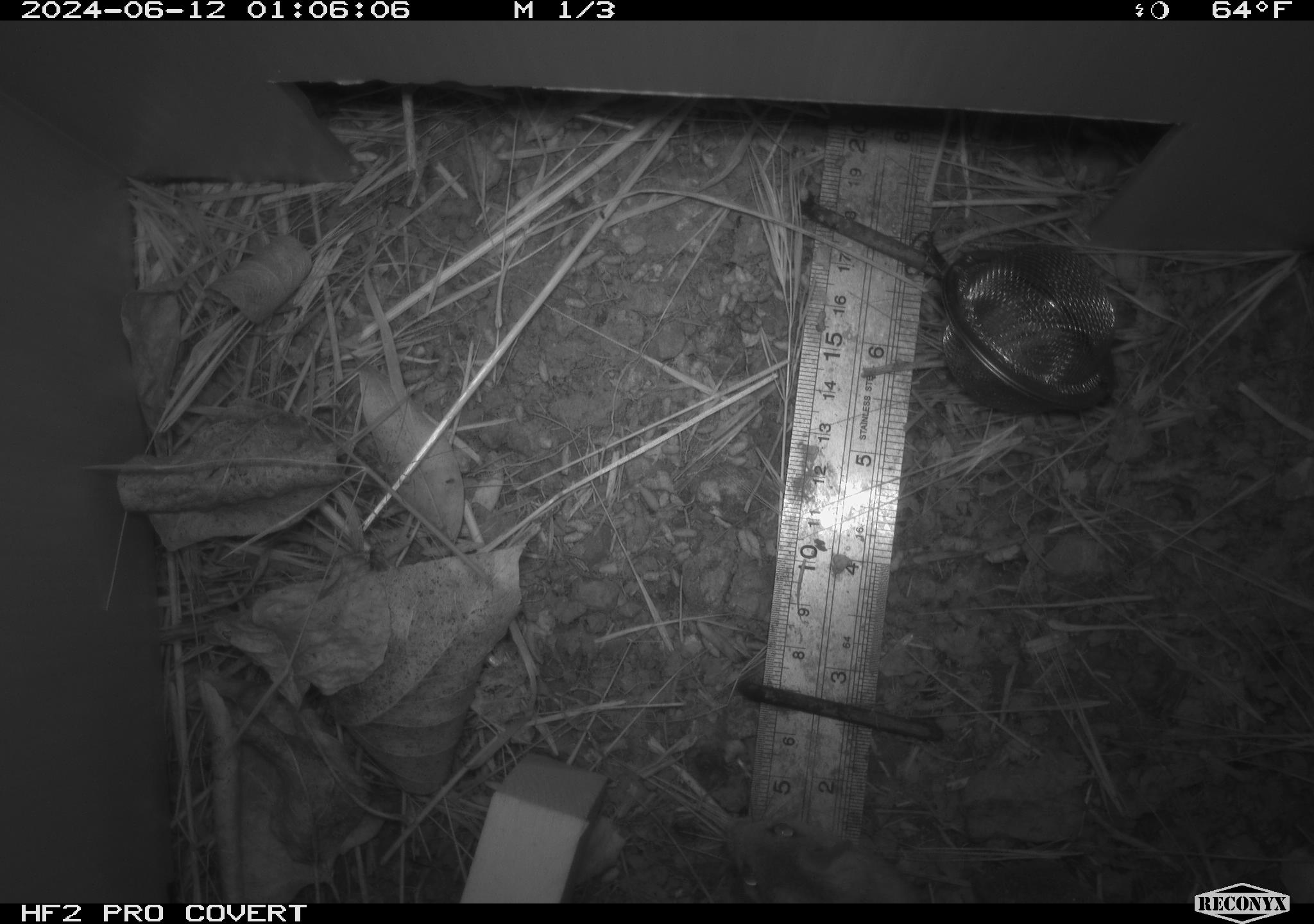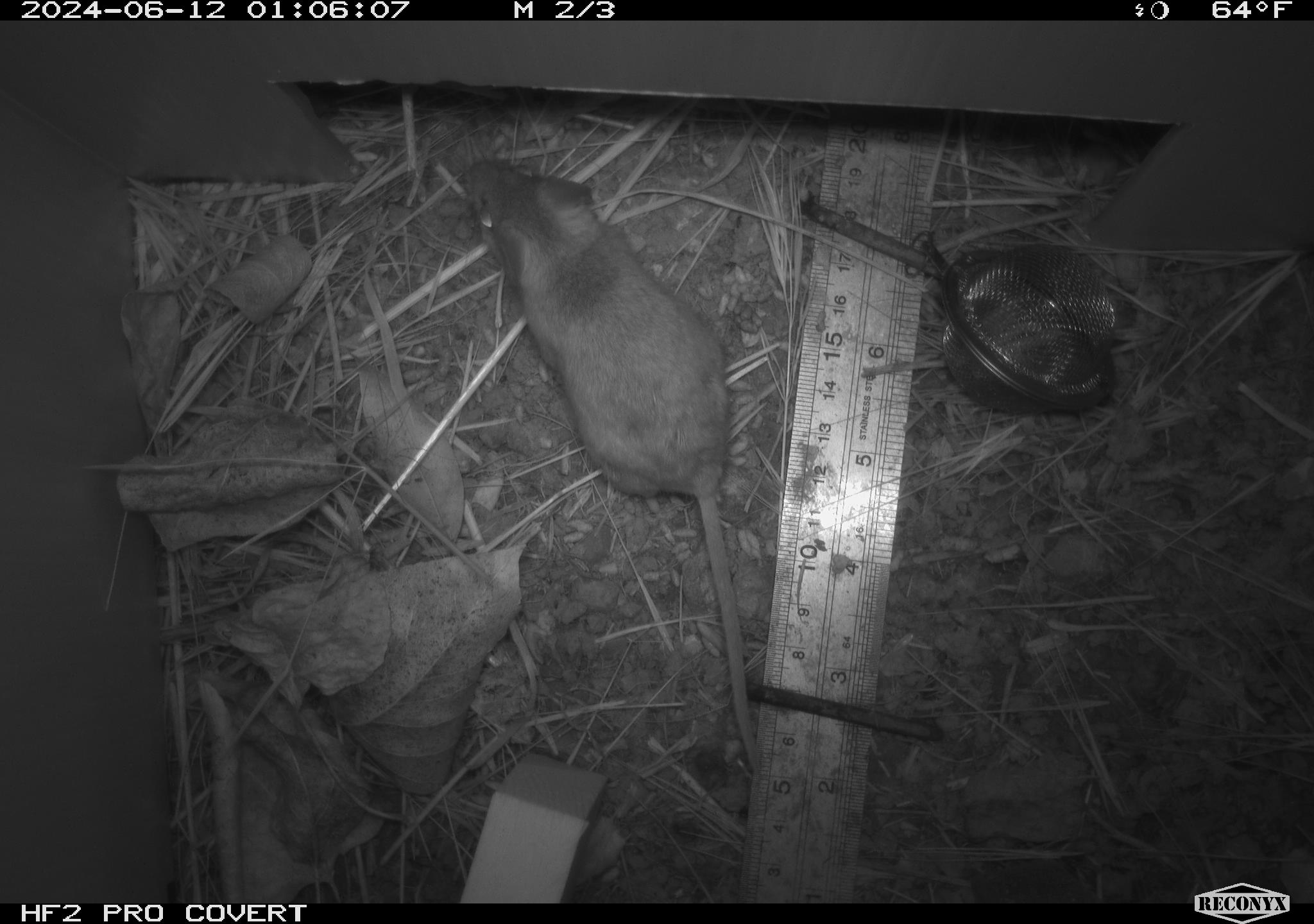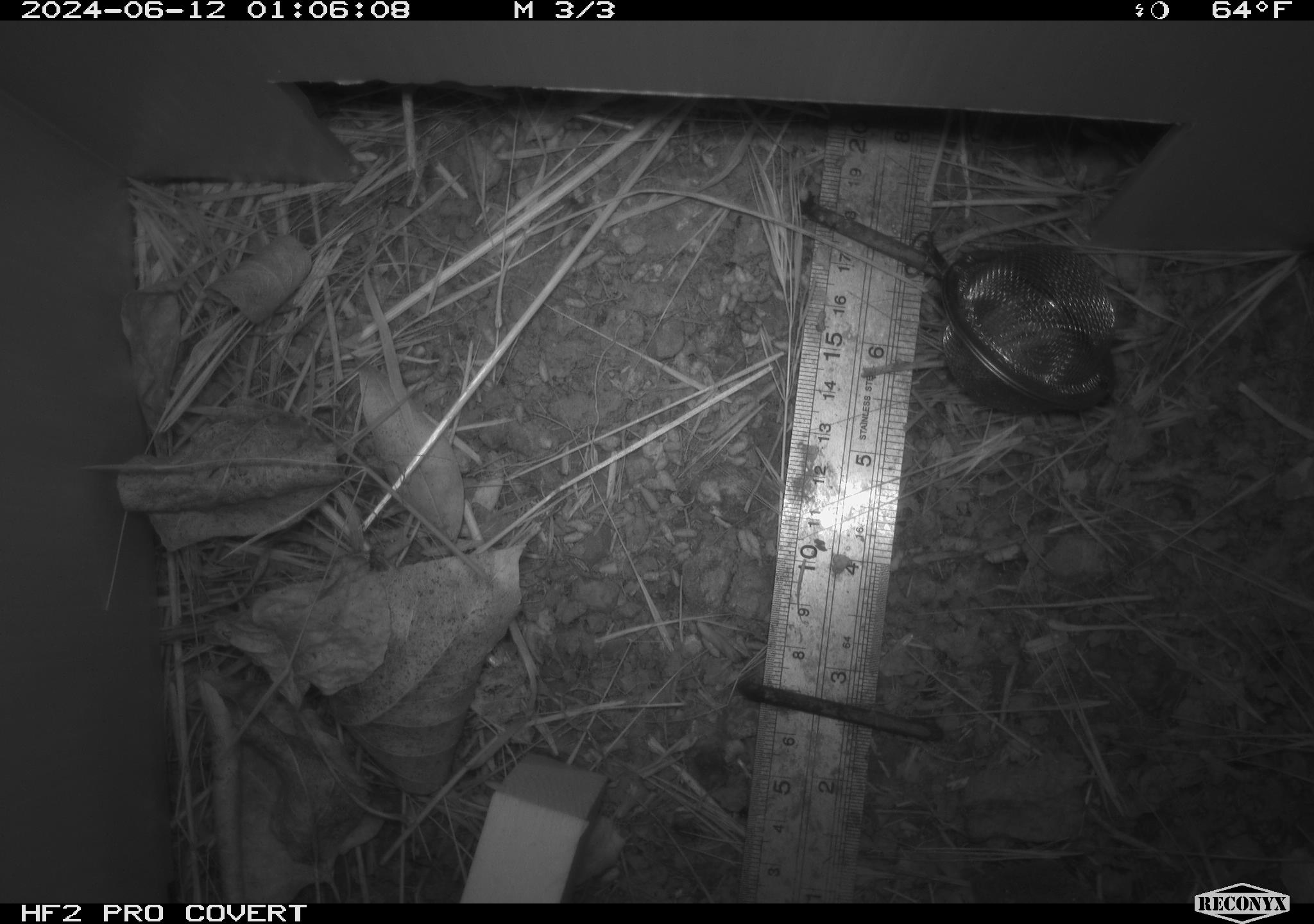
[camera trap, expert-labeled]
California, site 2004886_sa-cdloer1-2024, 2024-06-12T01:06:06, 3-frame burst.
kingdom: Animalia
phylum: Chordata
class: Mammalia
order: Rodentia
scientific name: Rodentia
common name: mouse species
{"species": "mouse species (Rodentia)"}